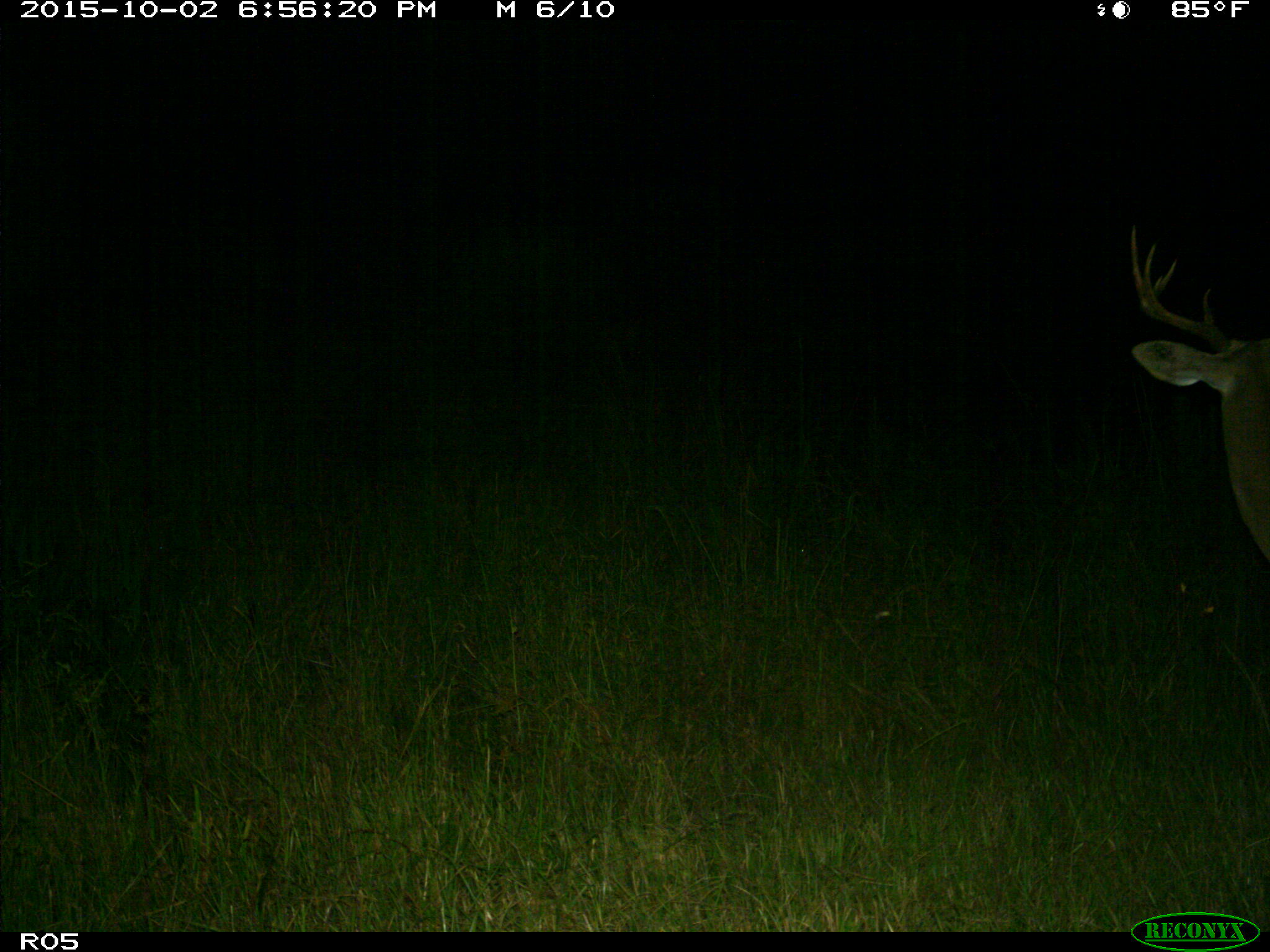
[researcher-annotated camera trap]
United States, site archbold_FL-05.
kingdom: Animalia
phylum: Chordata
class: Mammalia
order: Artiodactyla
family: Cervidae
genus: Odocoileus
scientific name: Odocoileus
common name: deer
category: unidentified deer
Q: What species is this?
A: Unidentified deer (deer) (Odocoileus).